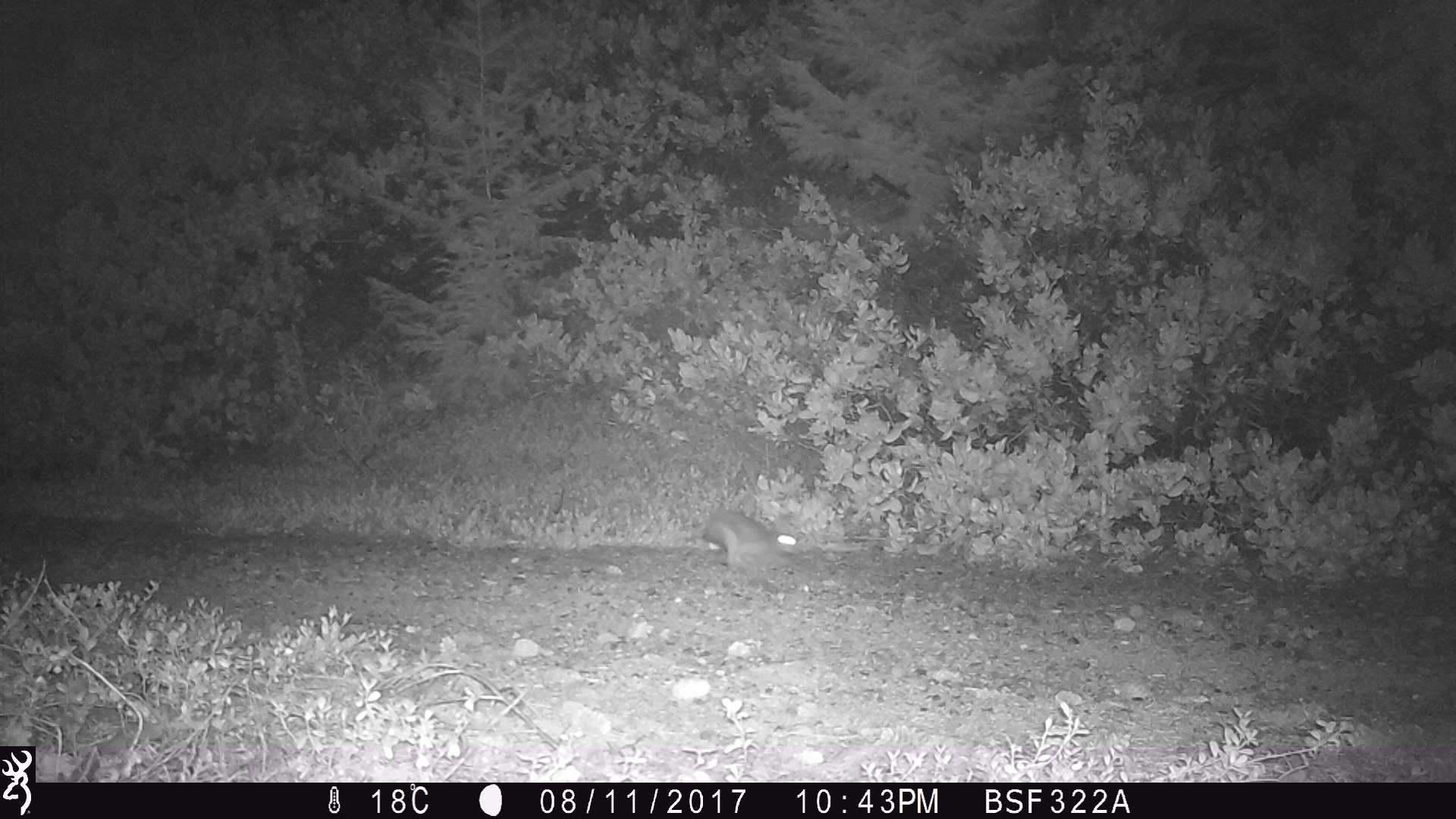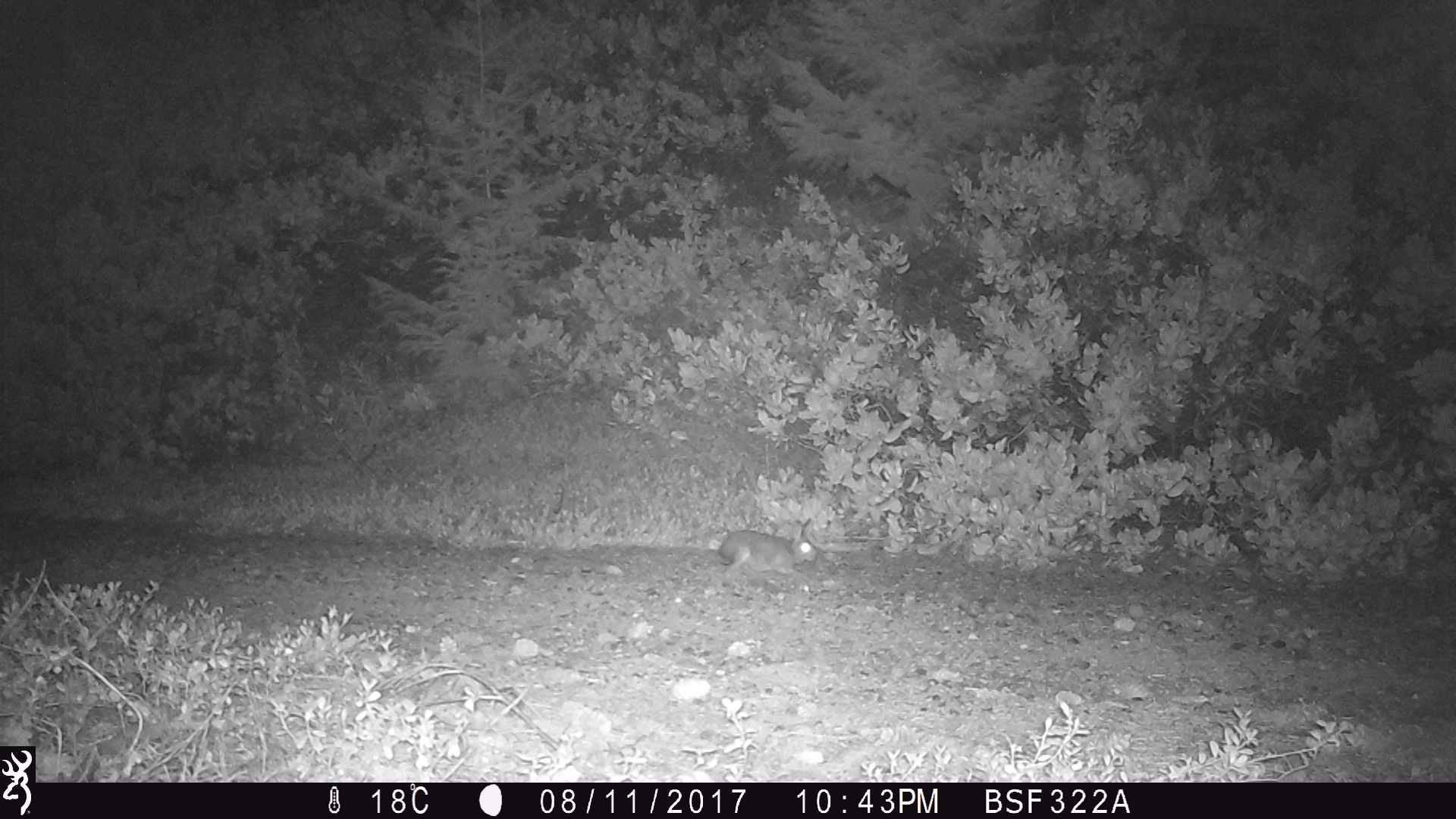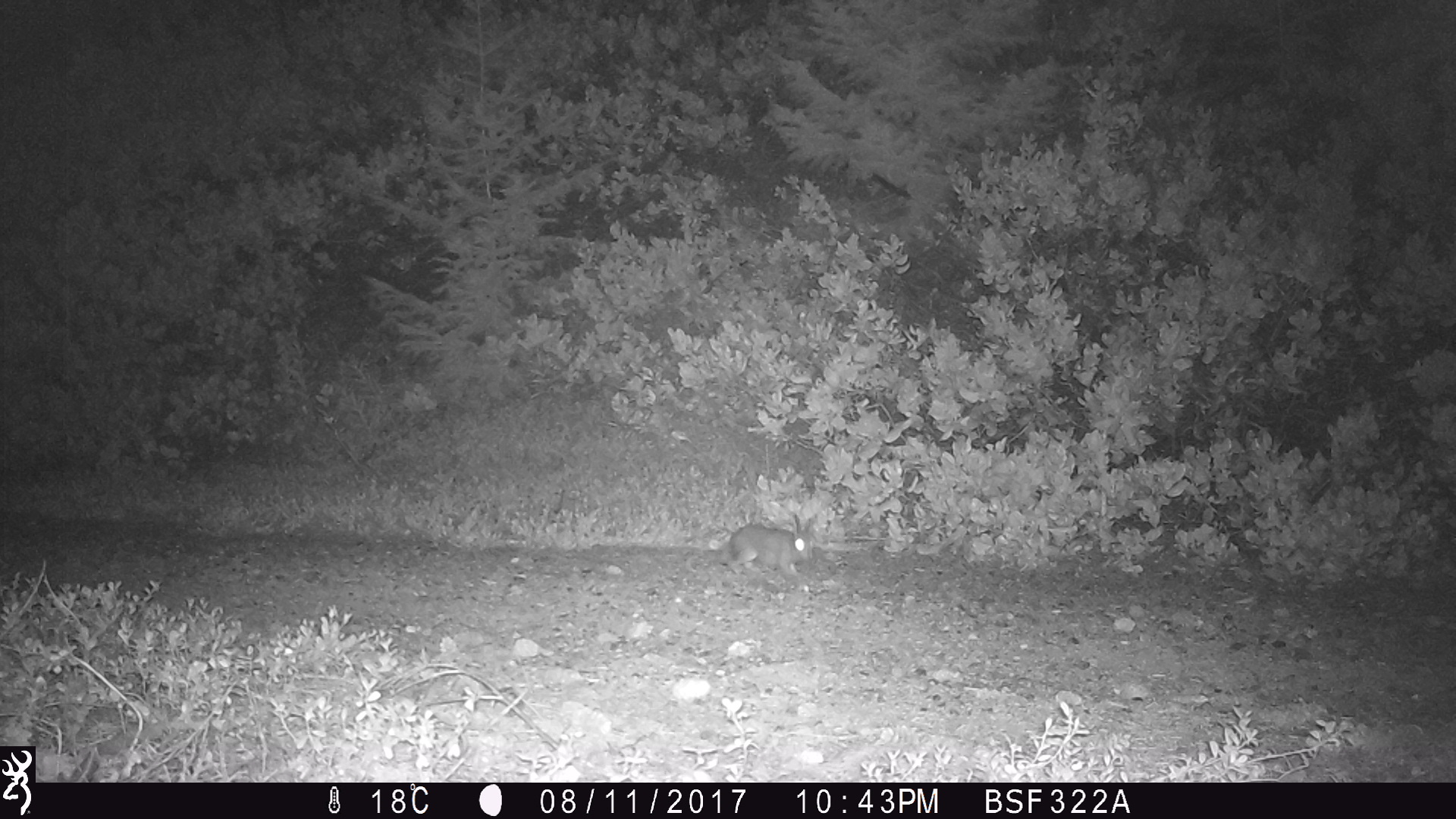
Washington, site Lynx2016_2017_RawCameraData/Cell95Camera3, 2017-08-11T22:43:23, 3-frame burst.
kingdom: Animalia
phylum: Chordata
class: Mammalia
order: Lagomorpha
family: Leporidae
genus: Lepus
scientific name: Lepus americanus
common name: snowshoe hare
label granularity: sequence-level